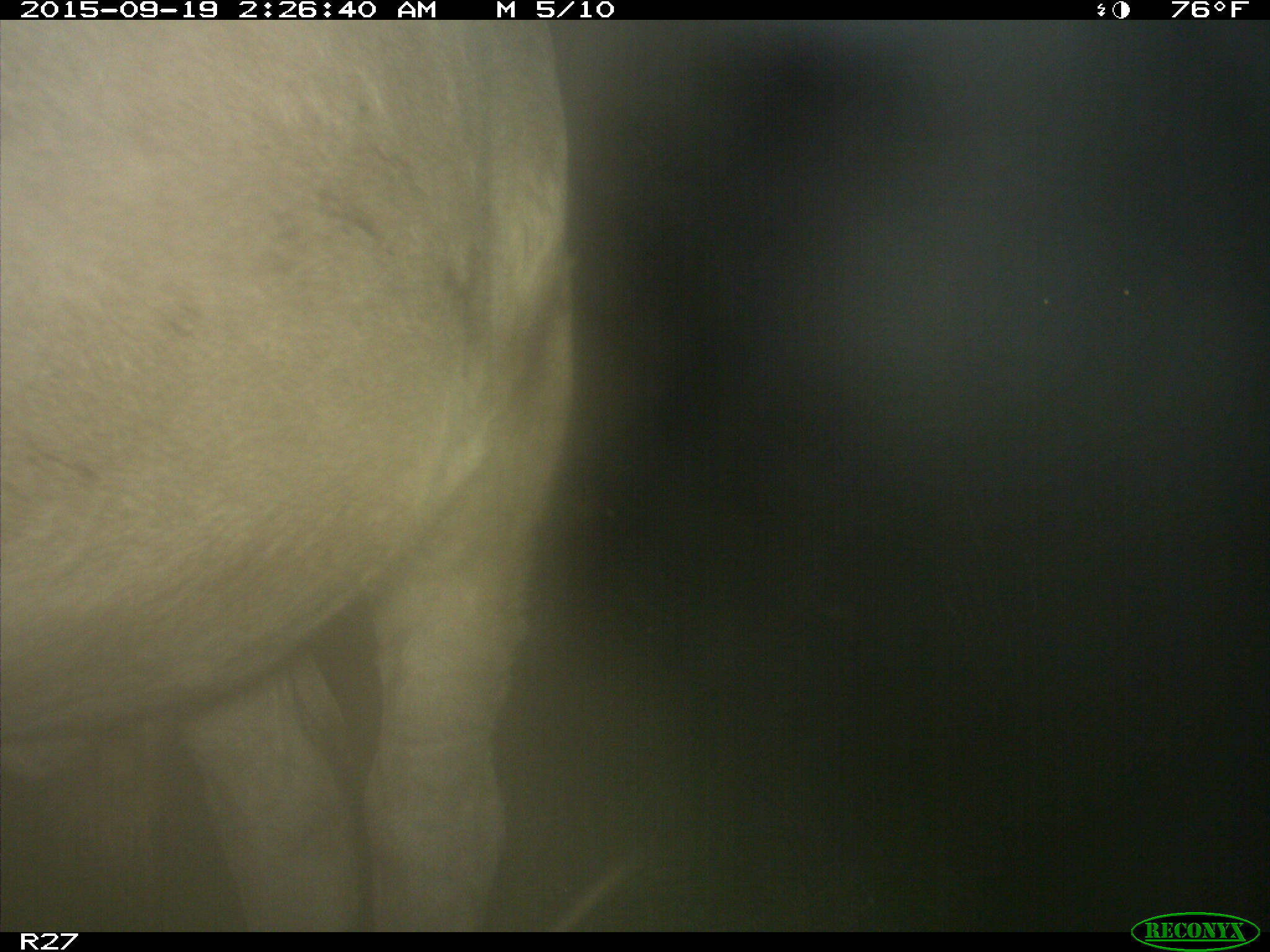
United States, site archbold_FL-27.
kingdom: Animalia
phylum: Chordata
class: Mammalia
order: Artiodactyla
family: Bovidae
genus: Bos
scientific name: Bos taurus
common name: domestic cow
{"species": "Bos taurus (domestic cow)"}